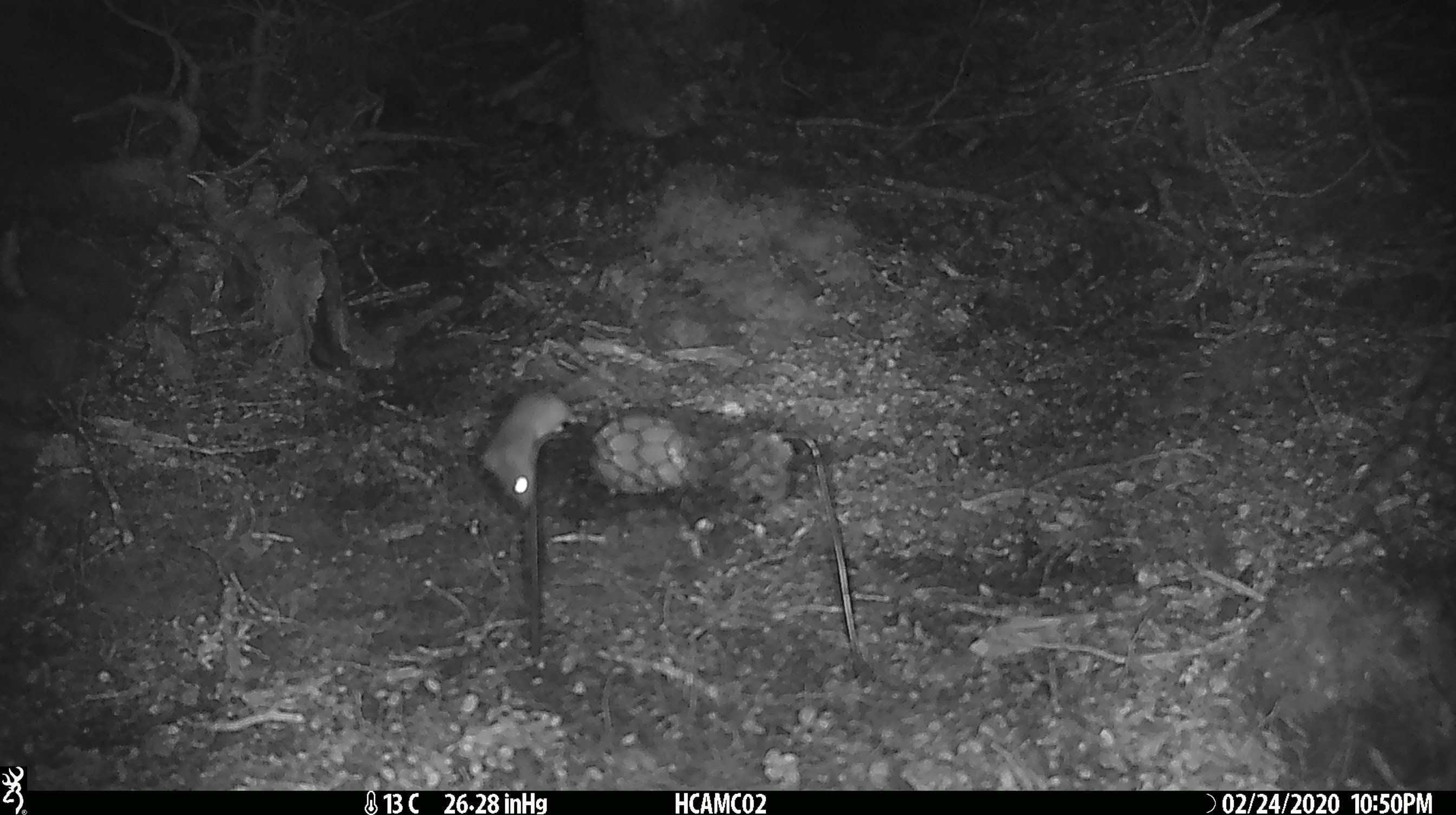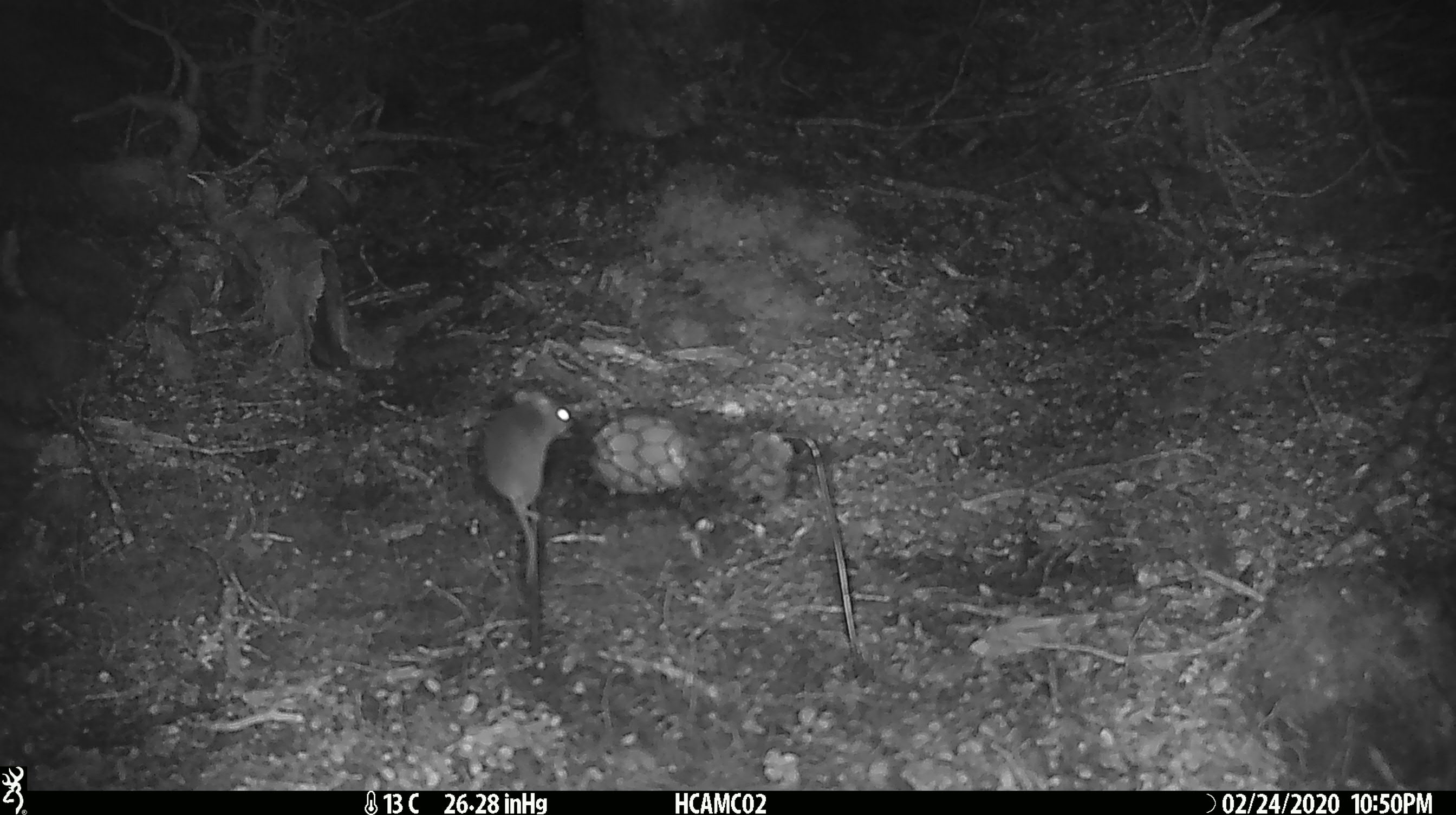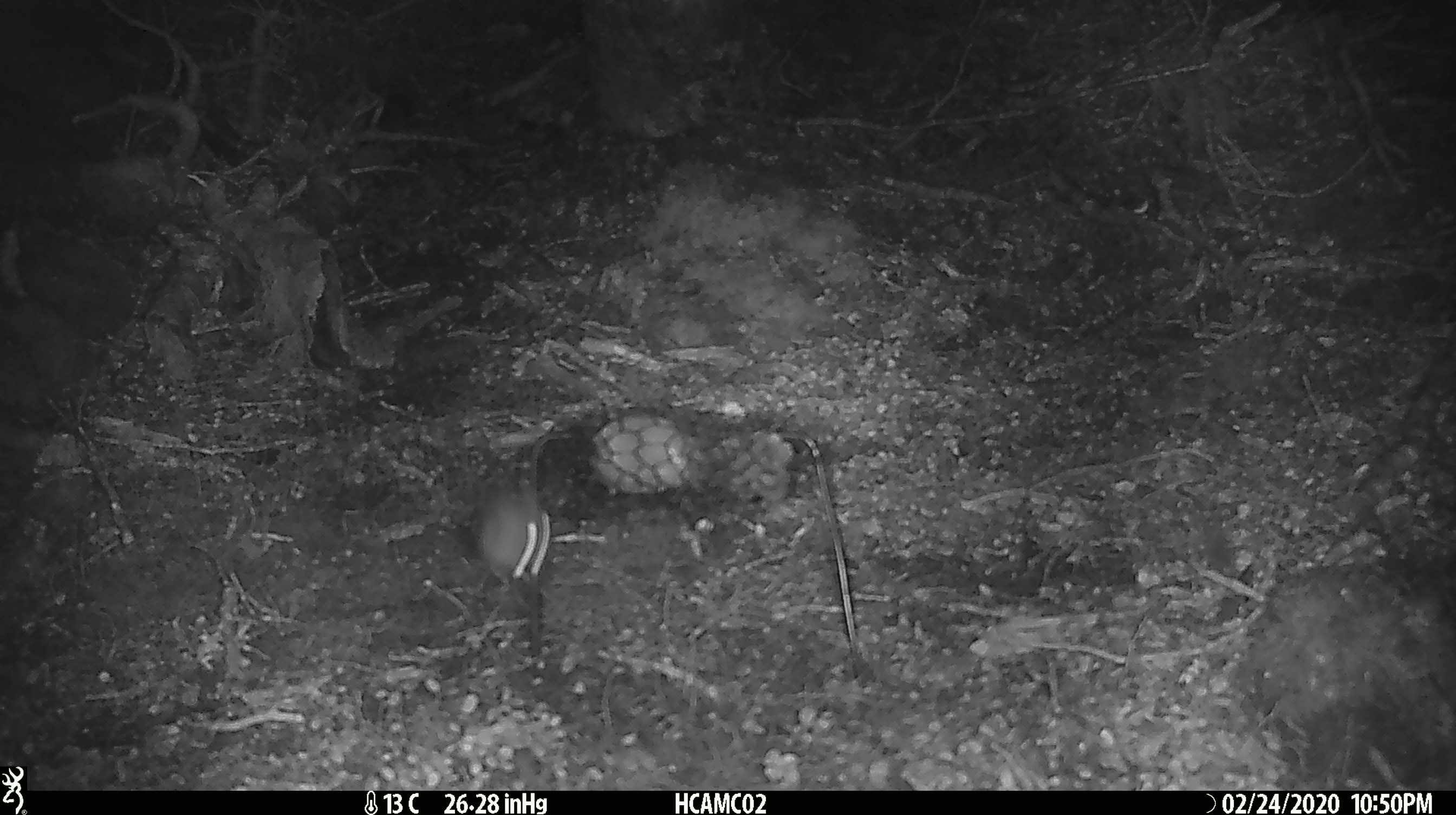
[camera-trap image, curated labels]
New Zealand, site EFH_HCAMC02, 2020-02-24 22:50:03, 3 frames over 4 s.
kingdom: Animalia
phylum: Chordata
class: Mammalia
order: Rodentia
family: Muridae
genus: Mus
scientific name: Mus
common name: mouse